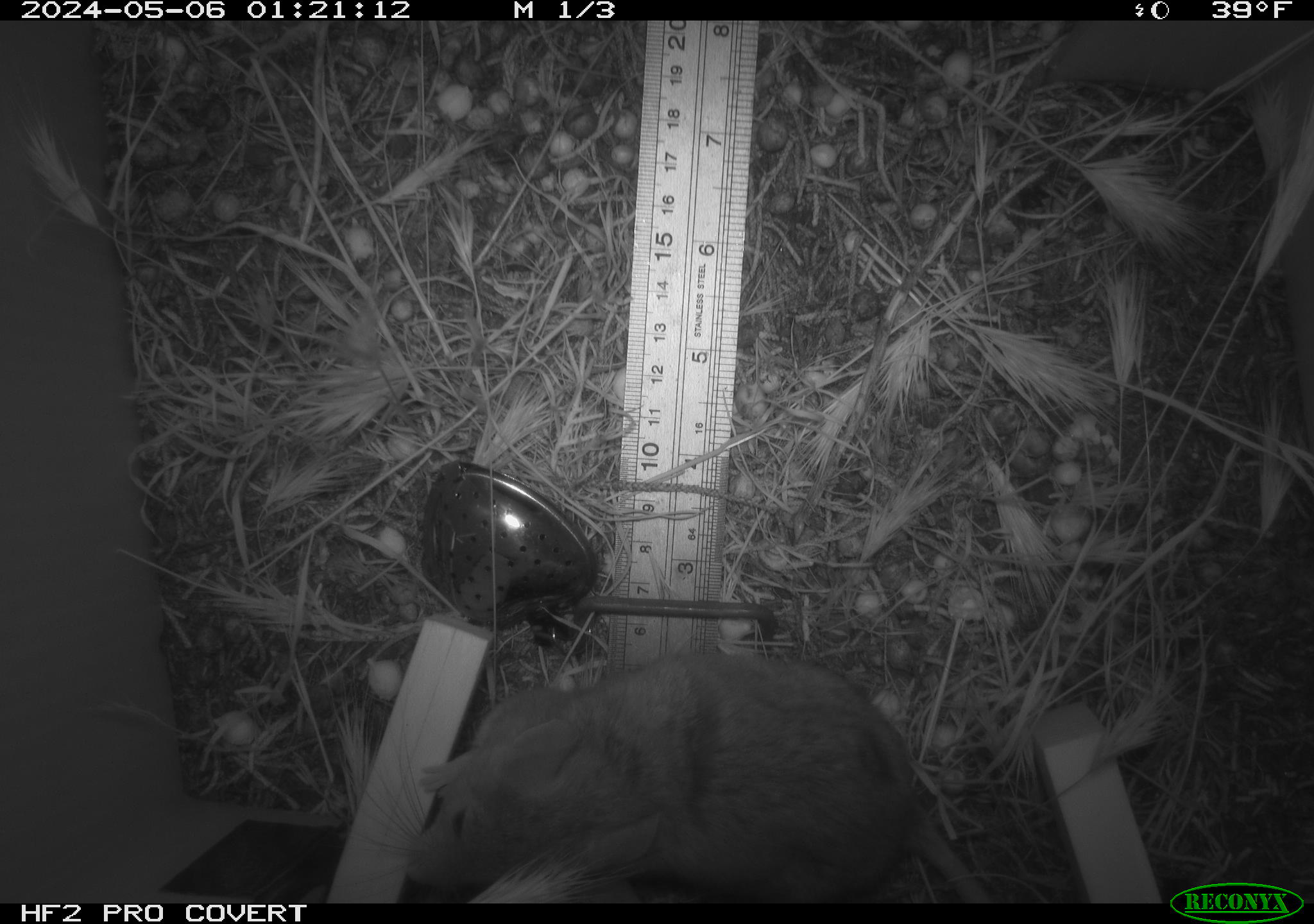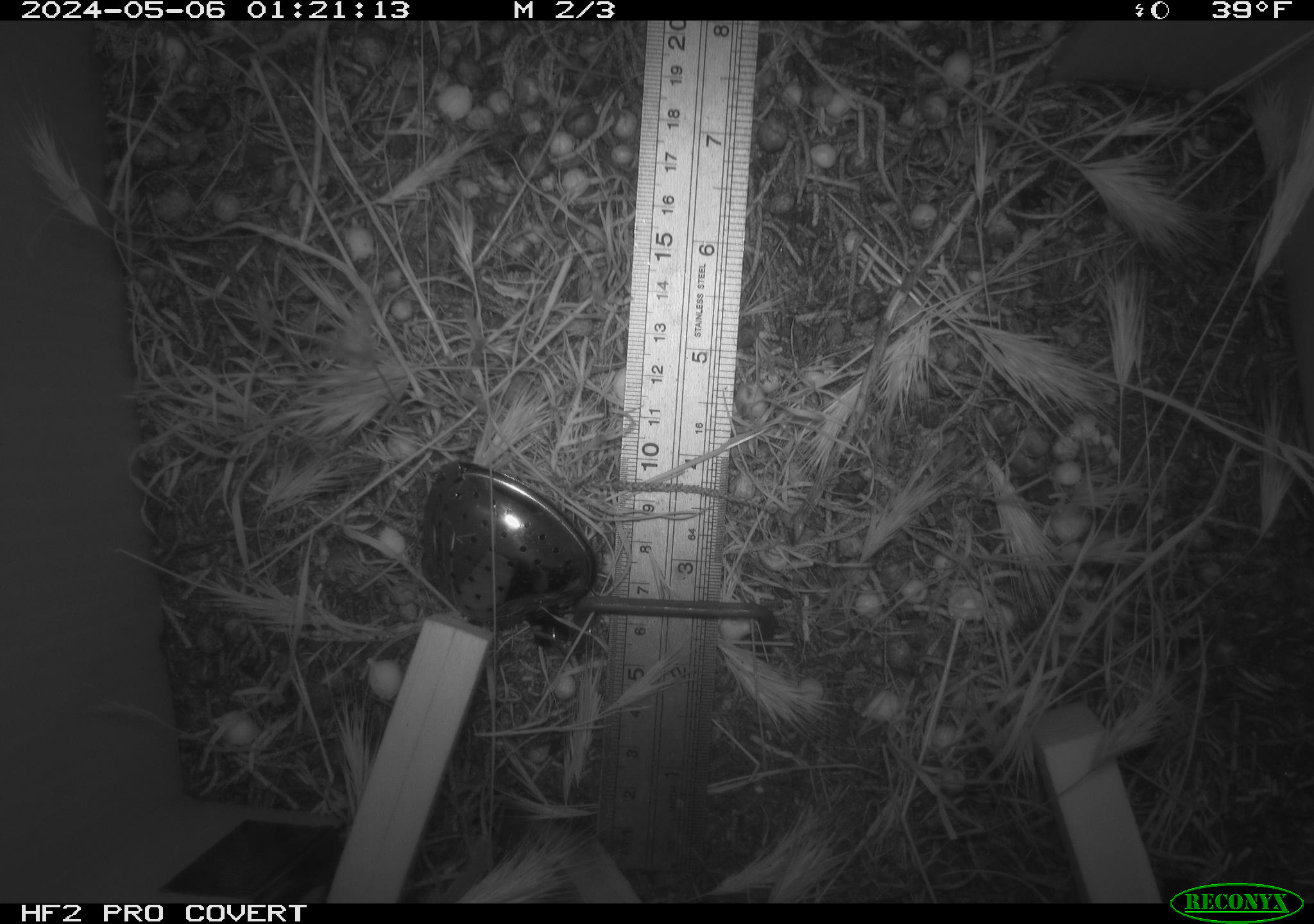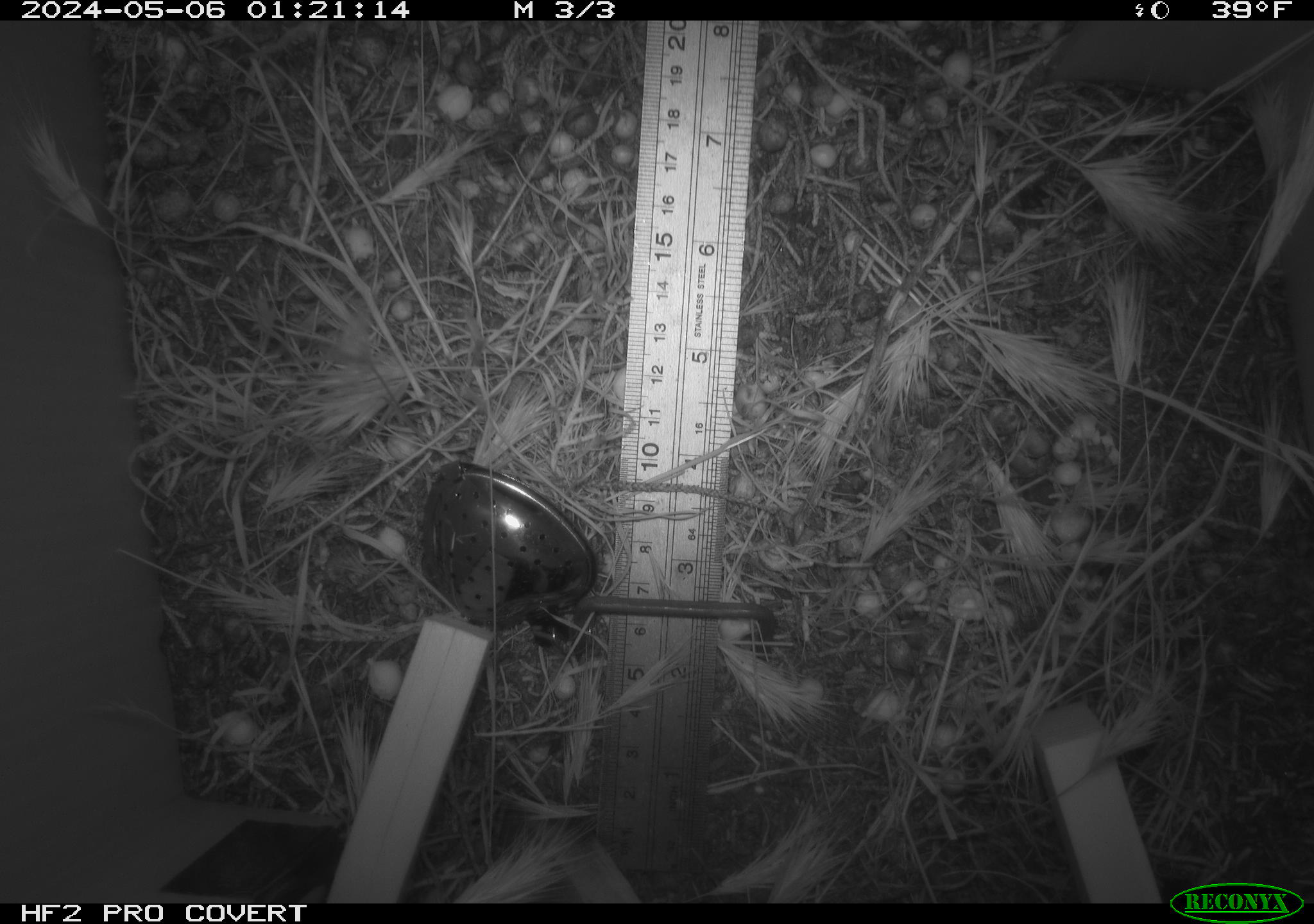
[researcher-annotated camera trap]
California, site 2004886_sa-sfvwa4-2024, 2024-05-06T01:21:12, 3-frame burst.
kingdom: Animalia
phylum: Chordata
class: Mammalia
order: Rodentia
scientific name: Rodentia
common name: mouse species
Mouse species (Rodentia).